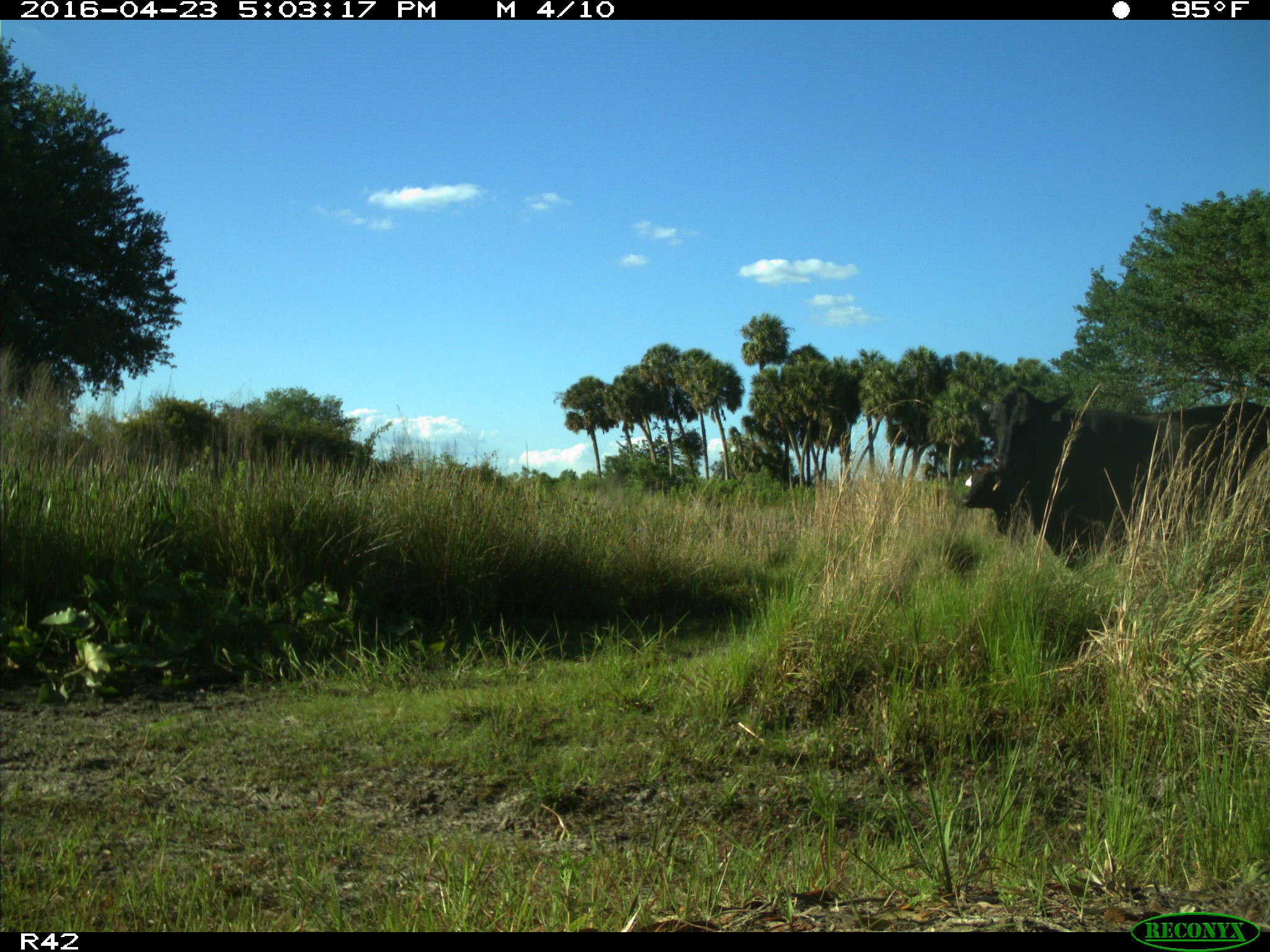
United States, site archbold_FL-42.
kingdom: Animalia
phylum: Chordata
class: Mammalia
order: Artiodactyla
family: Bovidae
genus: Bos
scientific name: Bos taurus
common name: domestic cow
Bos taurus (domestic cow).